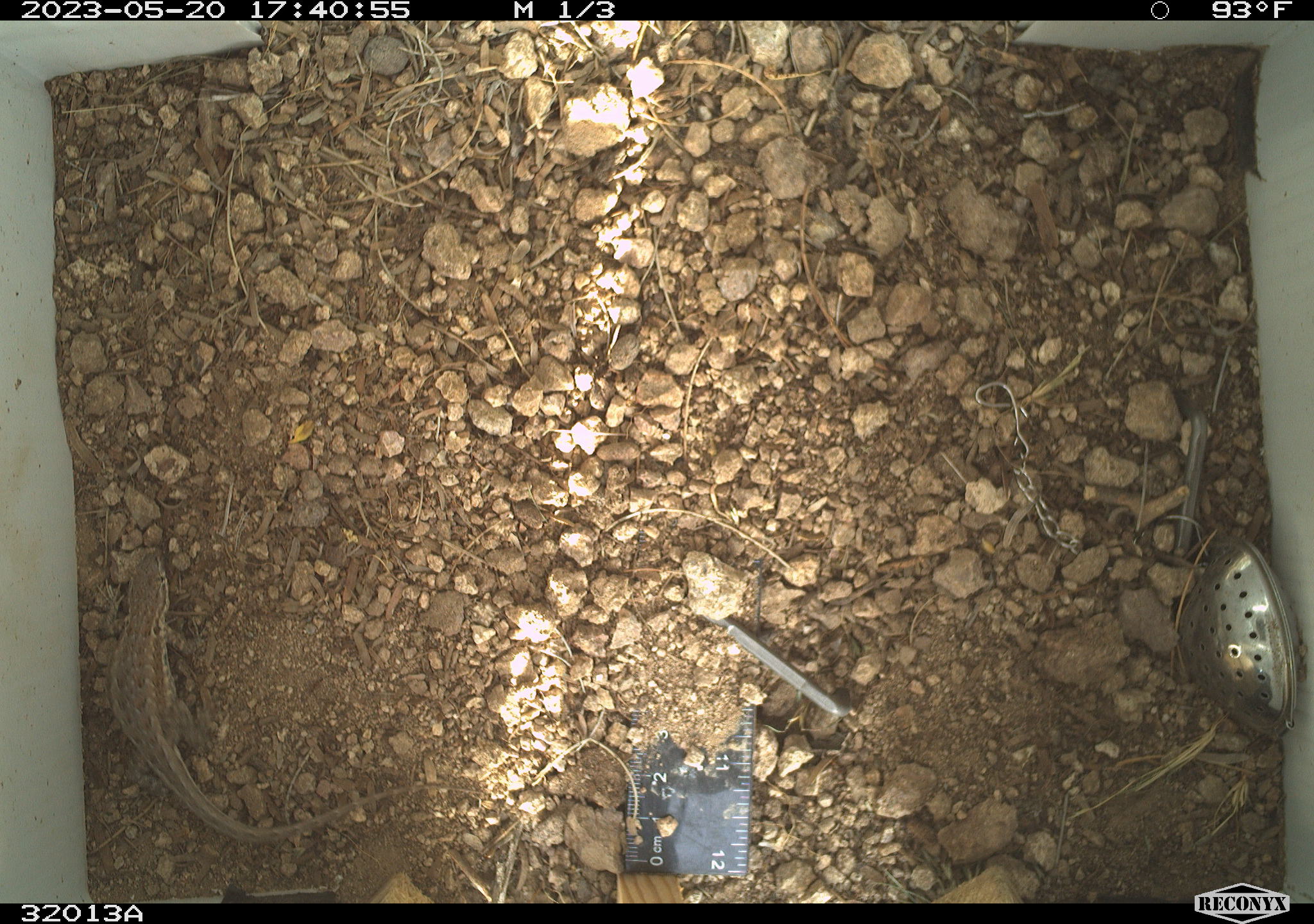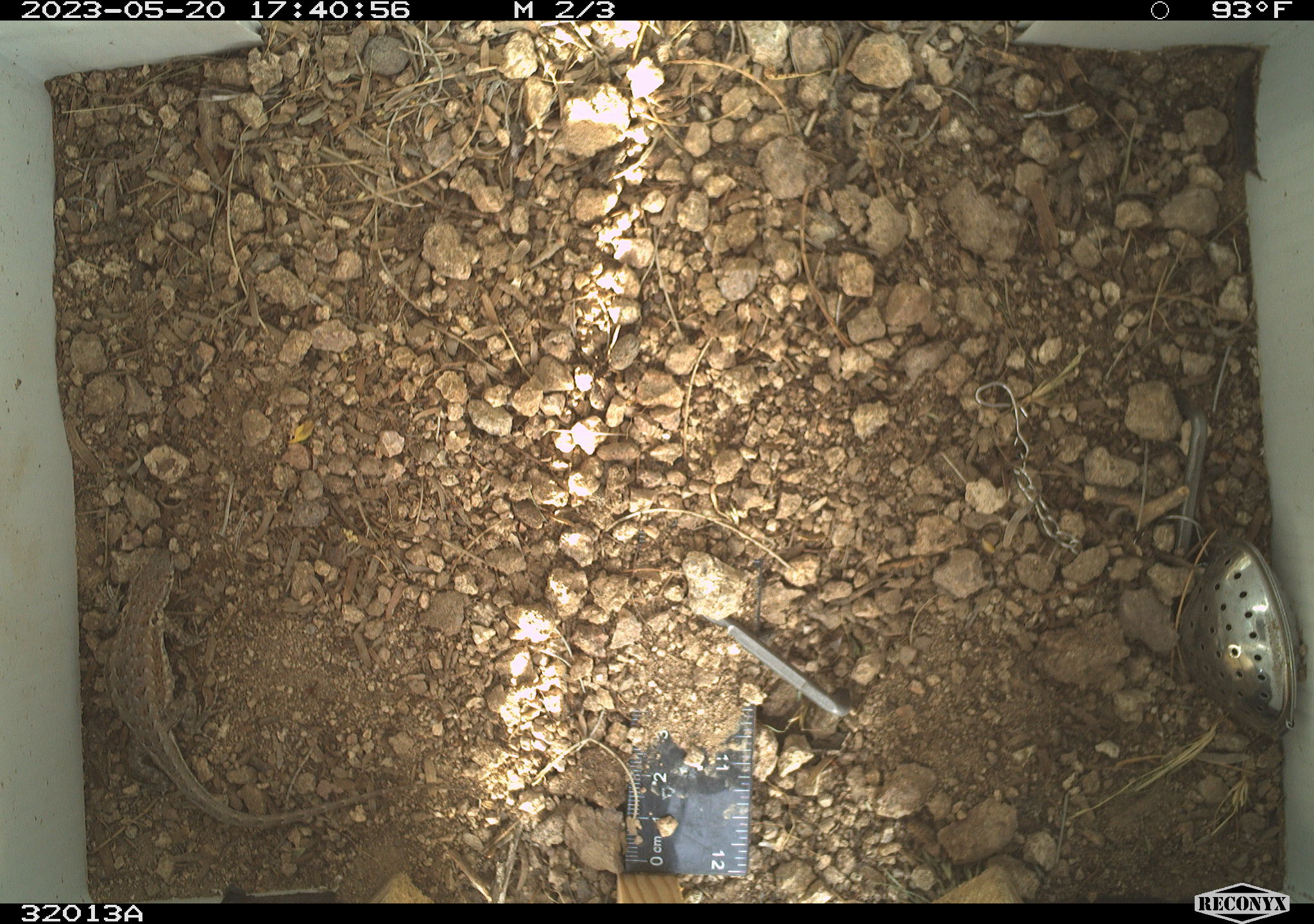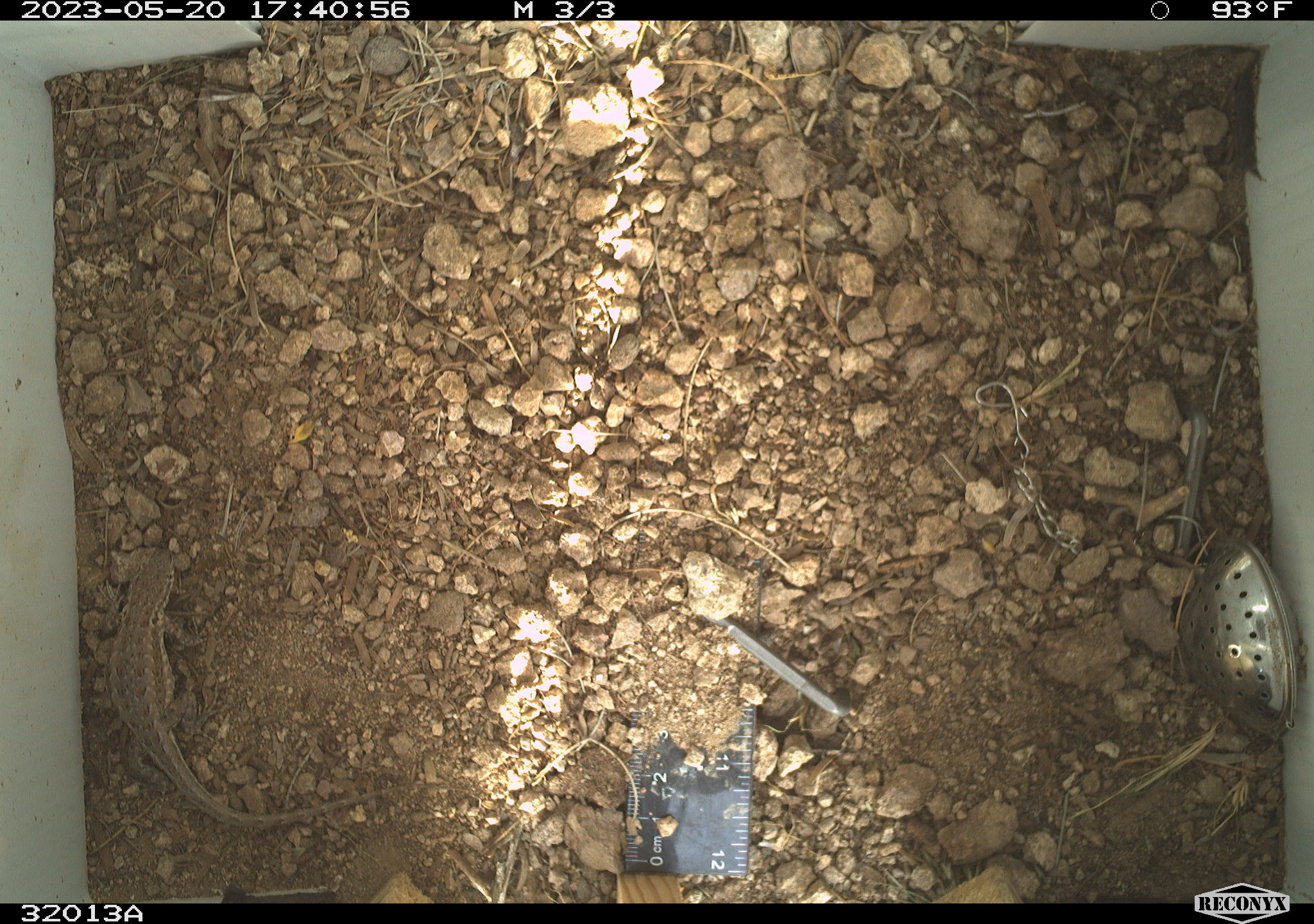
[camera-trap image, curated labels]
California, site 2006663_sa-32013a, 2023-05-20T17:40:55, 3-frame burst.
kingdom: Animalia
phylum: Chordata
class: Reptilia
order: Squamata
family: Phrynosomatidae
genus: Sceloporus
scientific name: Sceloporus graciosus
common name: common sagebrush lizard